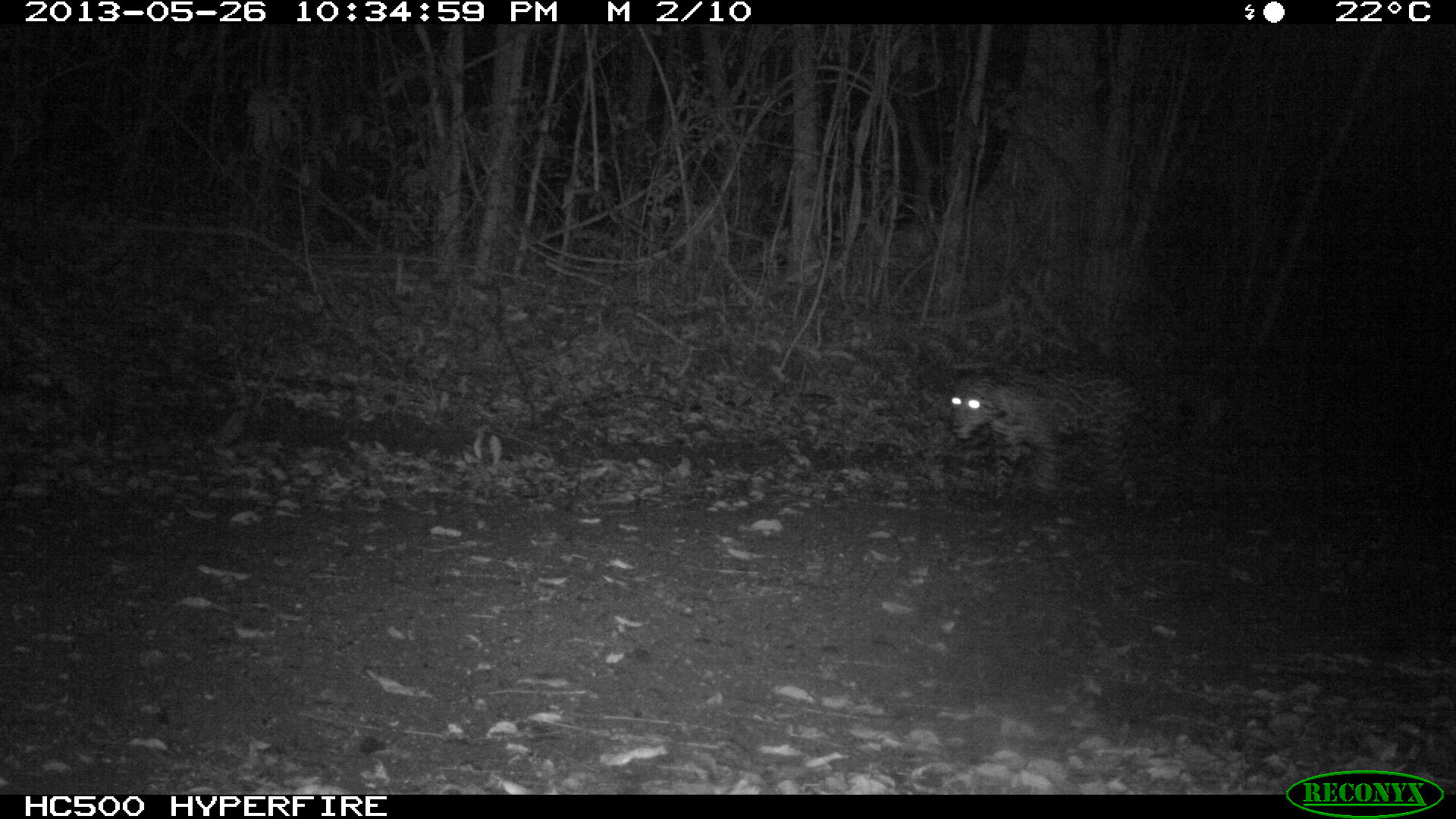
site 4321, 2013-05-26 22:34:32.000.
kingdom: Animalia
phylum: Chordata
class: Mammalia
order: Carnivora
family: Felidae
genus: Panthera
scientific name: Panthera onca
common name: jaguar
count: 1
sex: female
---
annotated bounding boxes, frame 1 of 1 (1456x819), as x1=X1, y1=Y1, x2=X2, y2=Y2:
panthera onca: x1=943, y1=362, x2=1171, y2=514